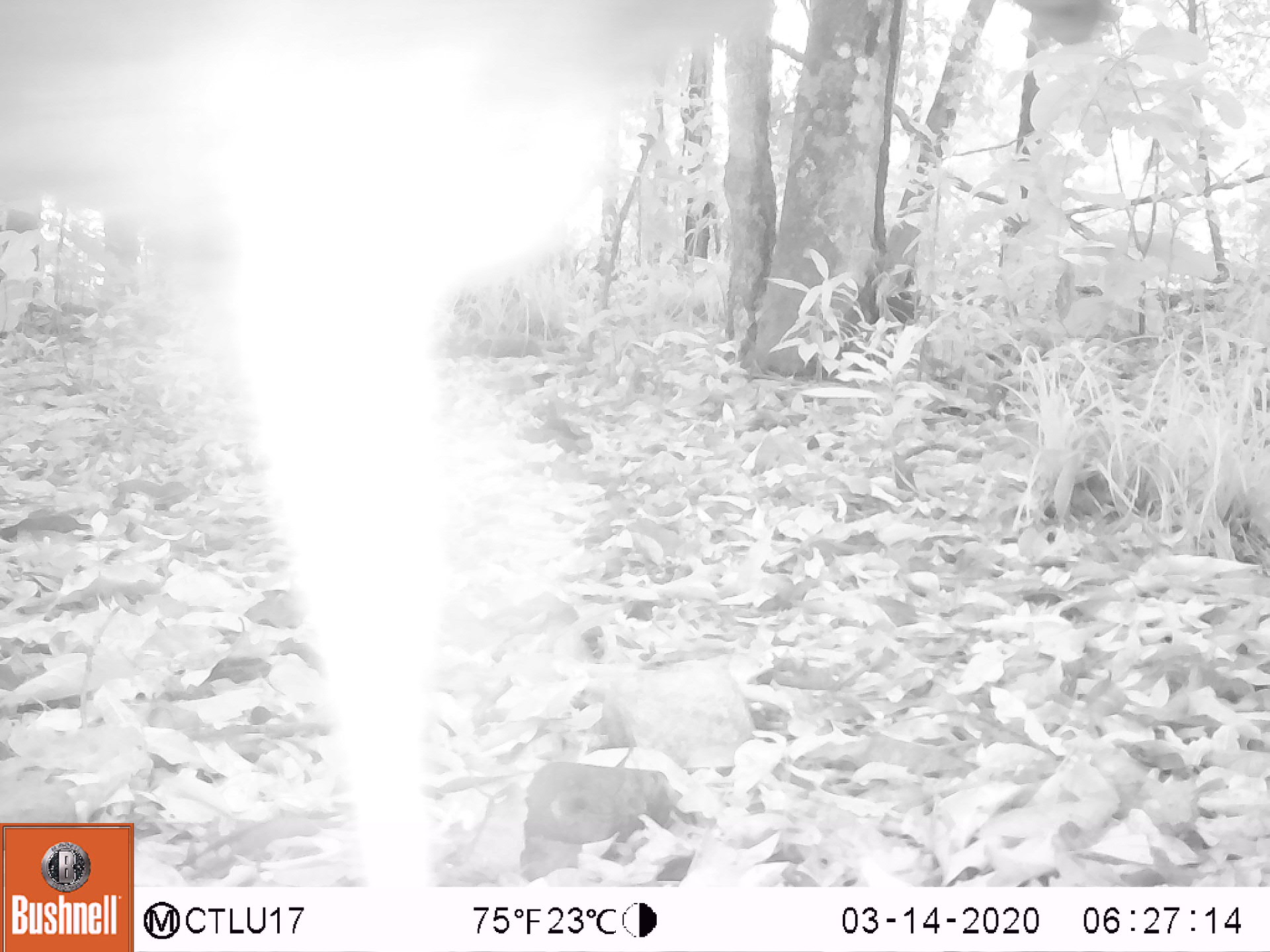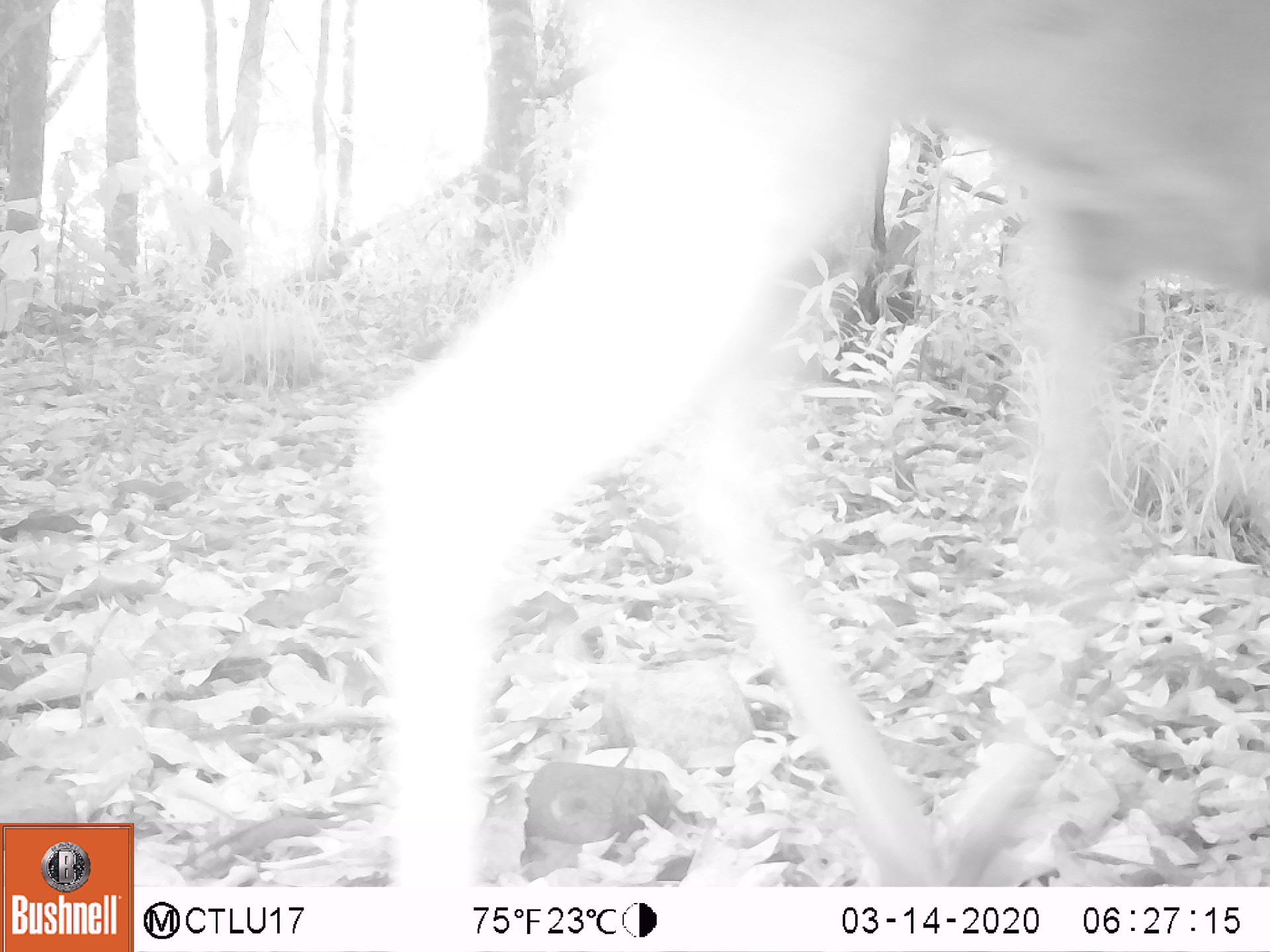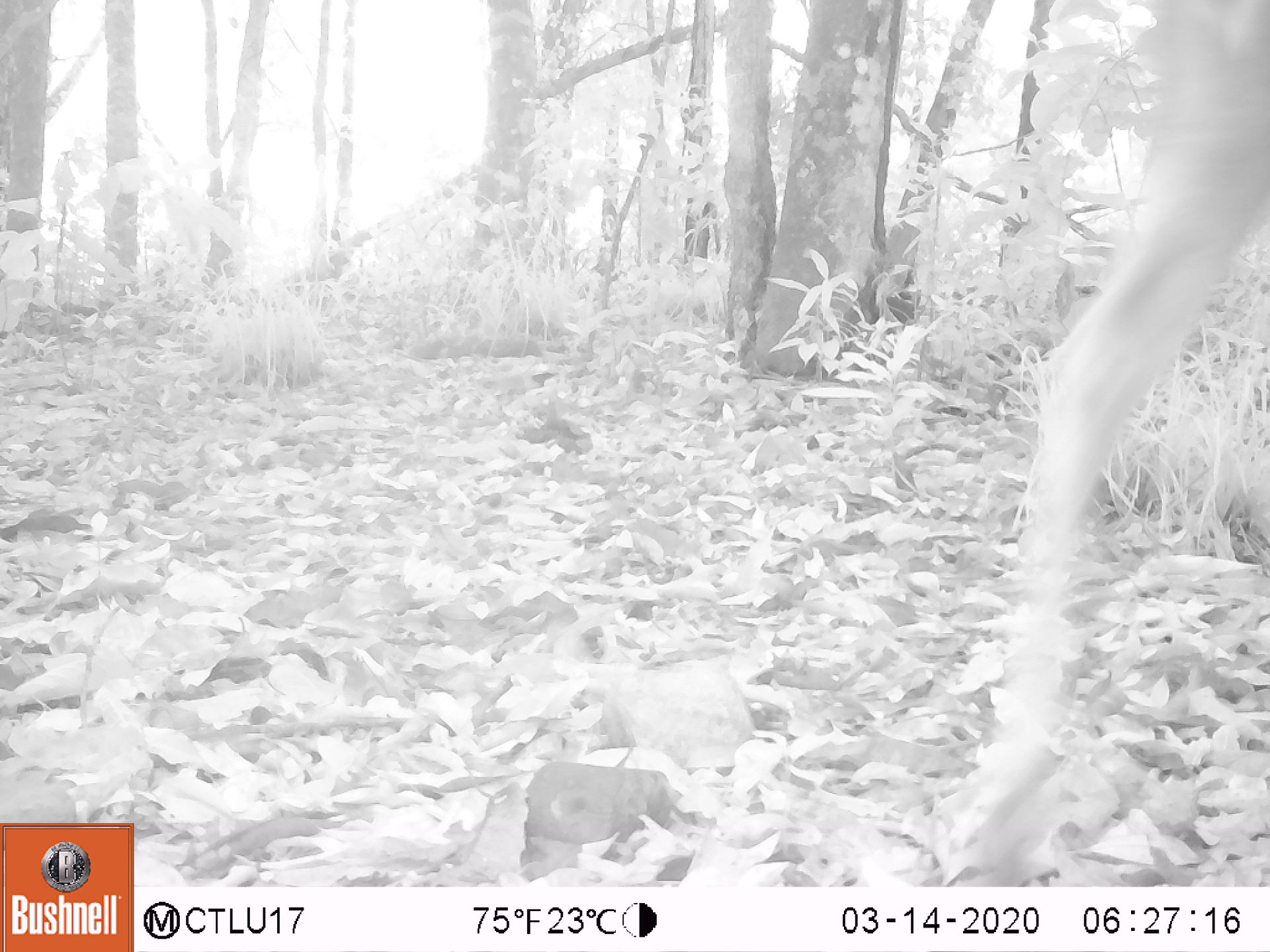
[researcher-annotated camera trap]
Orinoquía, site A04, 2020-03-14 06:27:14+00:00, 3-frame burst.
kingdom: Animalia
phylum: Chordata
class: Mammalia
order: Artiodactyla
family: Bovidae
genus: Bos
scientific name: Bos taurus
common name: cow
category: cattle